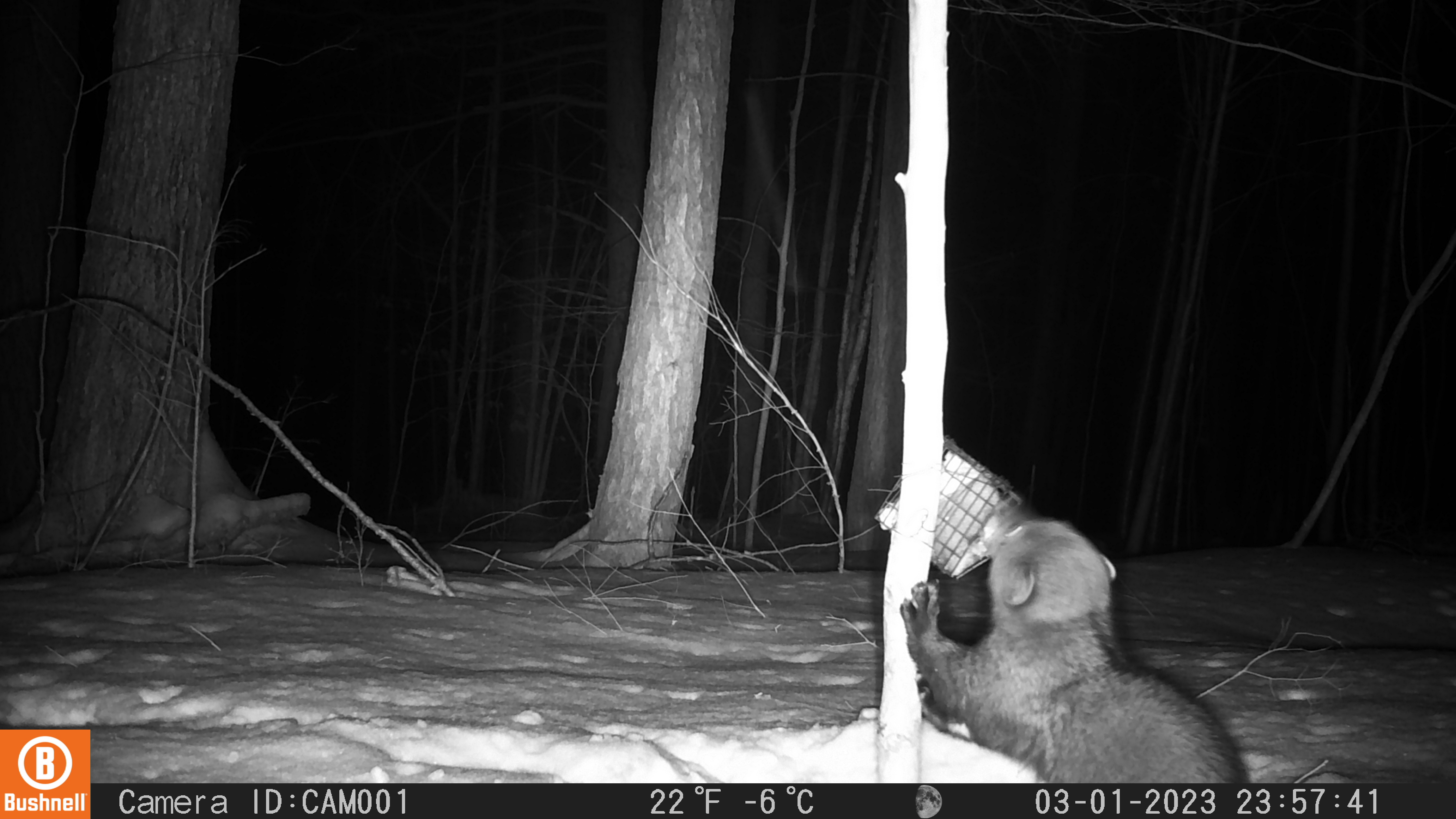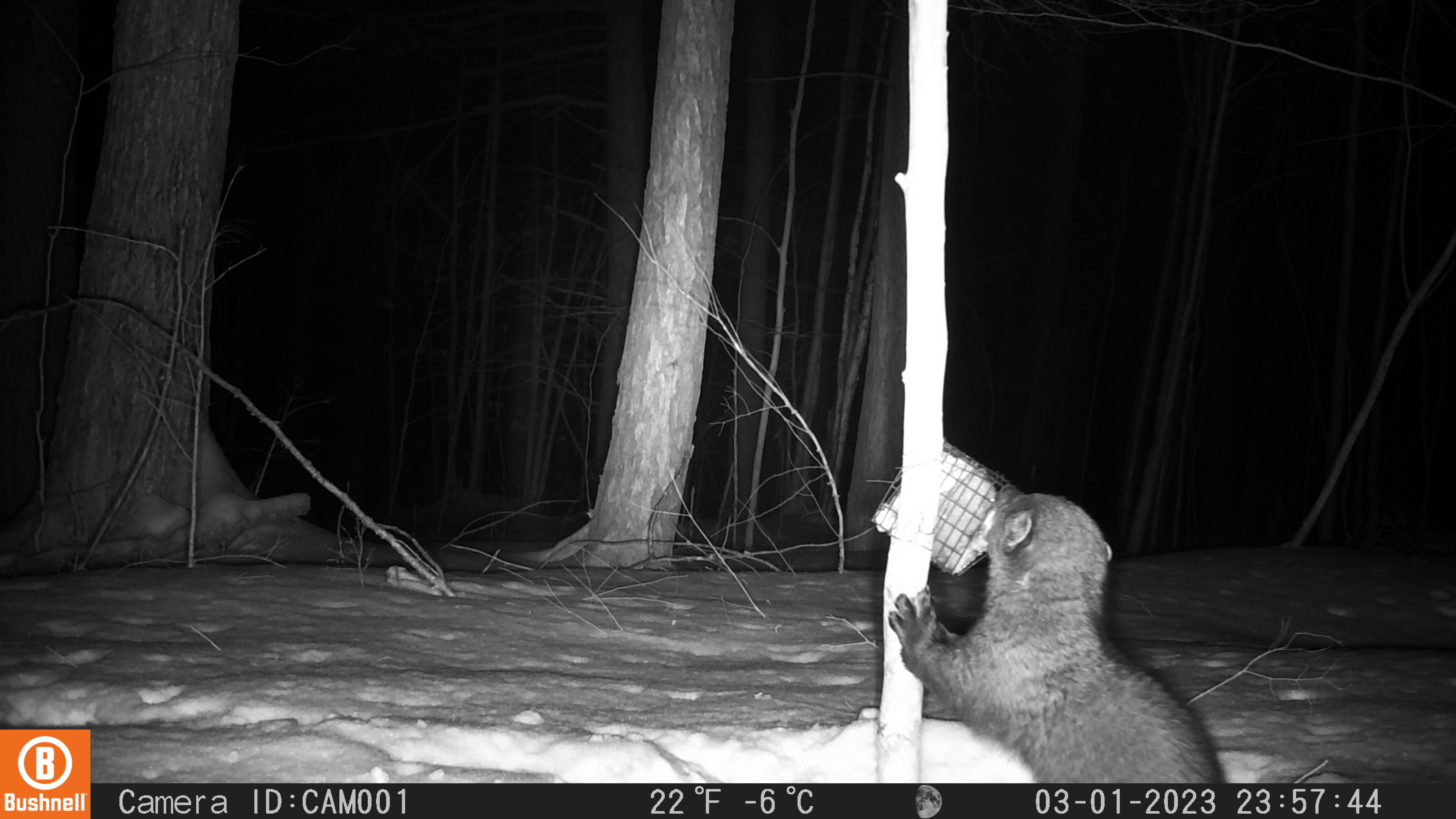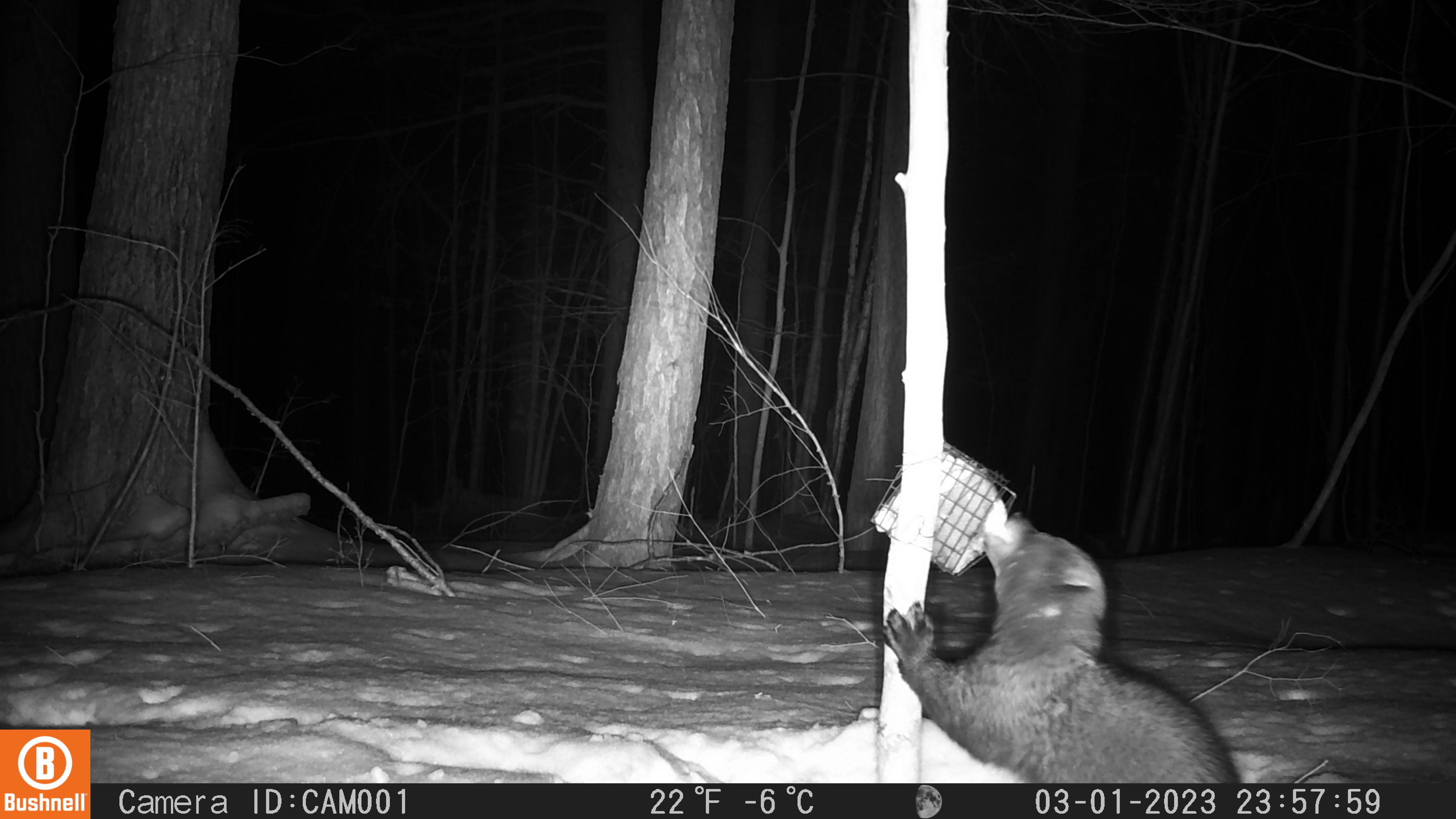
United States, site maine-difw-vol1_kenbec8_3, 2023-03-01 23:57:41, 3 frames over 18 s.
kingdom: Animalia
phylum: Chordata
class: Mammalia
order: Carnivora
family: Mustelidae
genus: Pekania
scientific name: Pekania pennanti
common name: fisher